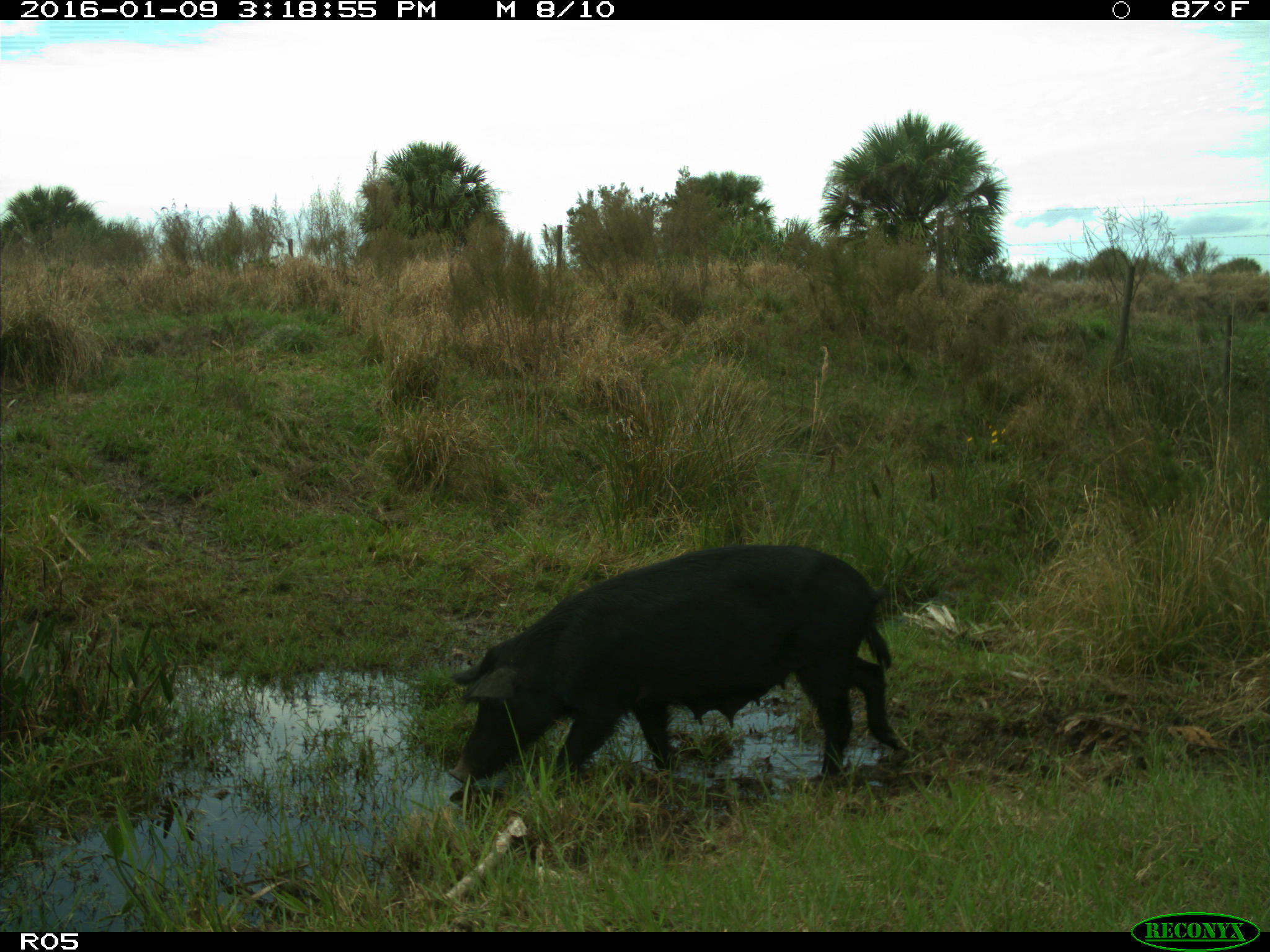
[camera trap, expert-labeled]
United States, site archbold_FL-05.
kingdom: Animalia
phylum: Chordata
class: Mammalia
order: Artiodactyla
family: Suidae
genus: Sus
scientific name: Sus scrofa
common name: wild boar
Sus scrofa (wild boar).